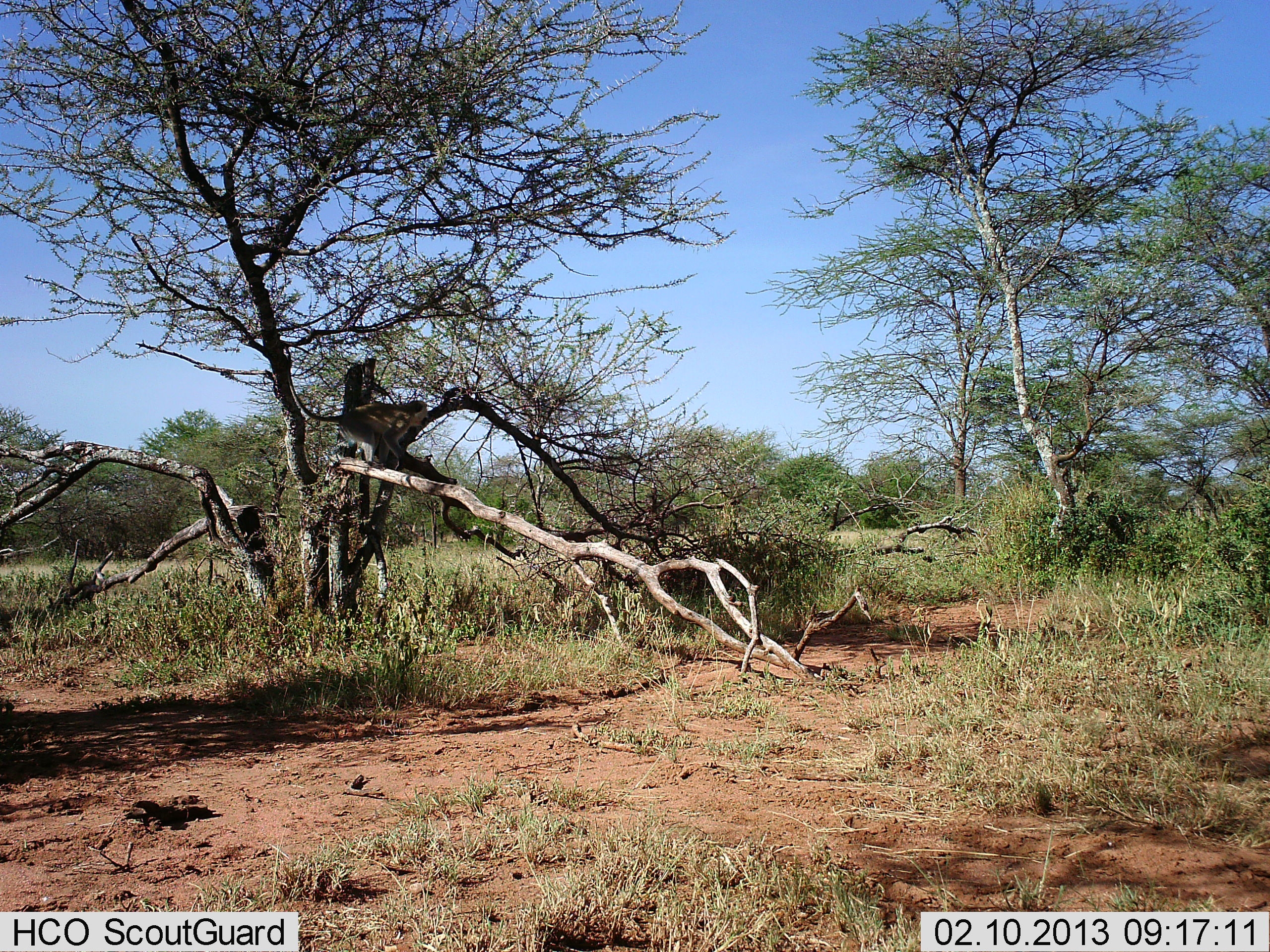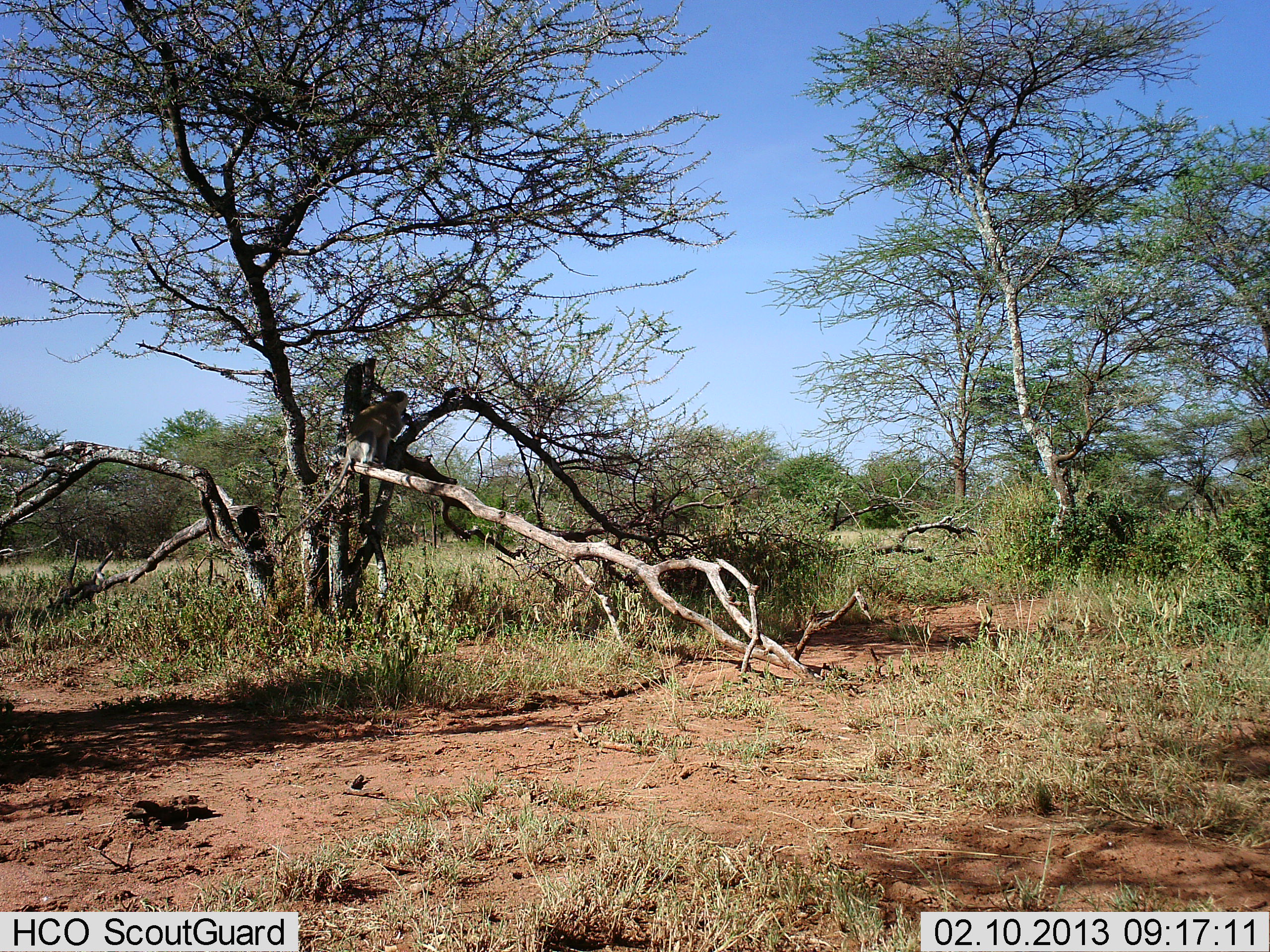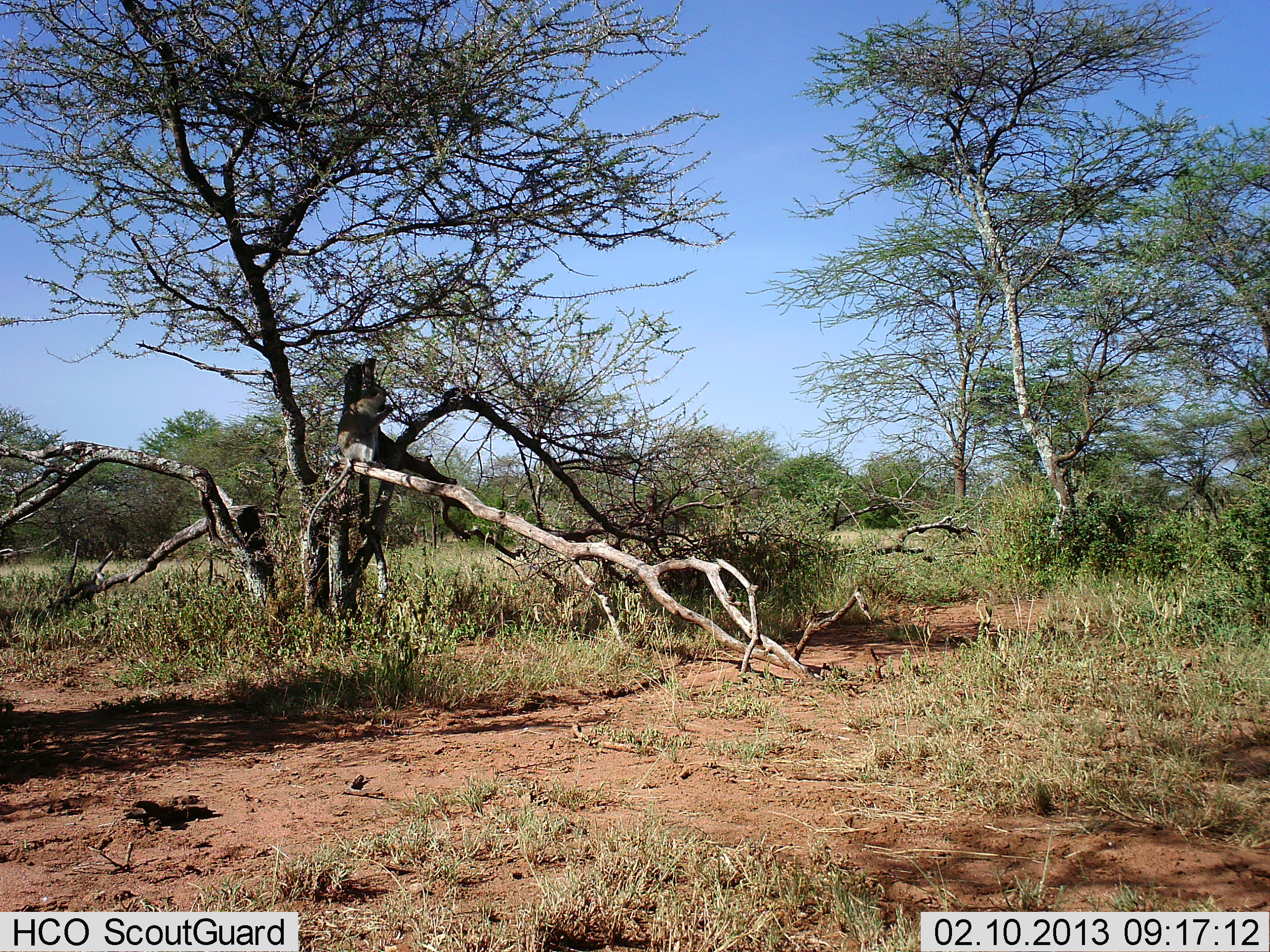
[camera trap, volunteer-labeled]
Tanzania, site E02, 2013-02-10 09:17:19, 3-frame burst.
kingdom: Animalia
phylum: Chordata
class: Mammalia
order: Primates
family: Cercopithecidae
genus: Chlorocebus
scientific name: Chlorocebus pygerythrus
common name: vervet monkey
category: monkeyvervet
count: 1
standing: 18%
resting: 27%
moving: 50%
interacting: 0%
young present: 0%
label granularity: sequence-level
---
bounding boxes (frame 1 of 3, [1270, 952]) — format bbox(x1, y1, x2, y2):
animal: bbox(282, 367, 431, 470)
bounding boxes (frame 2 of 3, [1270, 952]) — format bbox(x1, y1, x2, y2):
animal: bbox(274, 390, 410, 547)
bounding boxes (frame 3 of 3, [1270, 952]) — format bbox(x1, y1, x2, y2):
animal: bbox(307, 385, 392, 558)